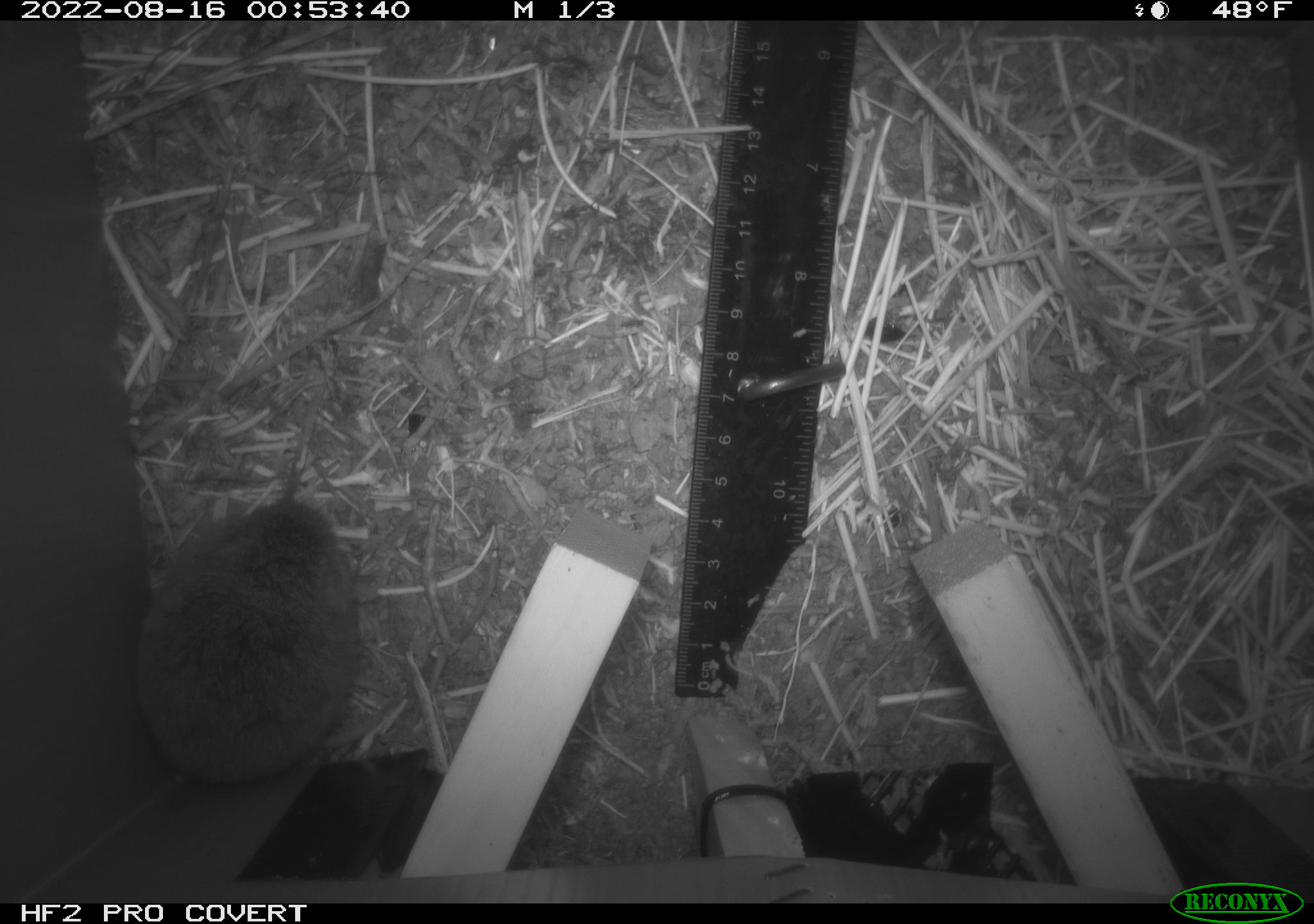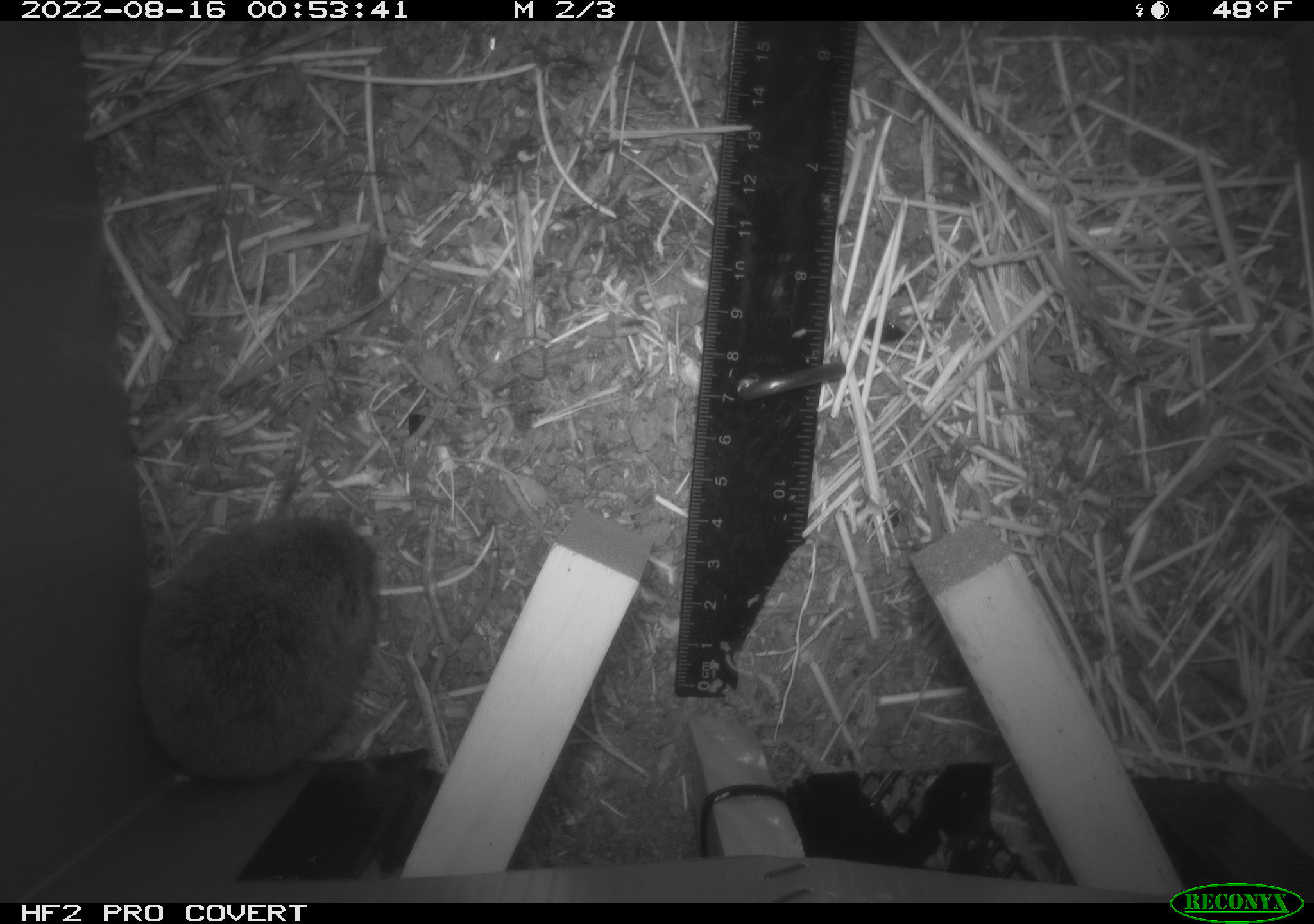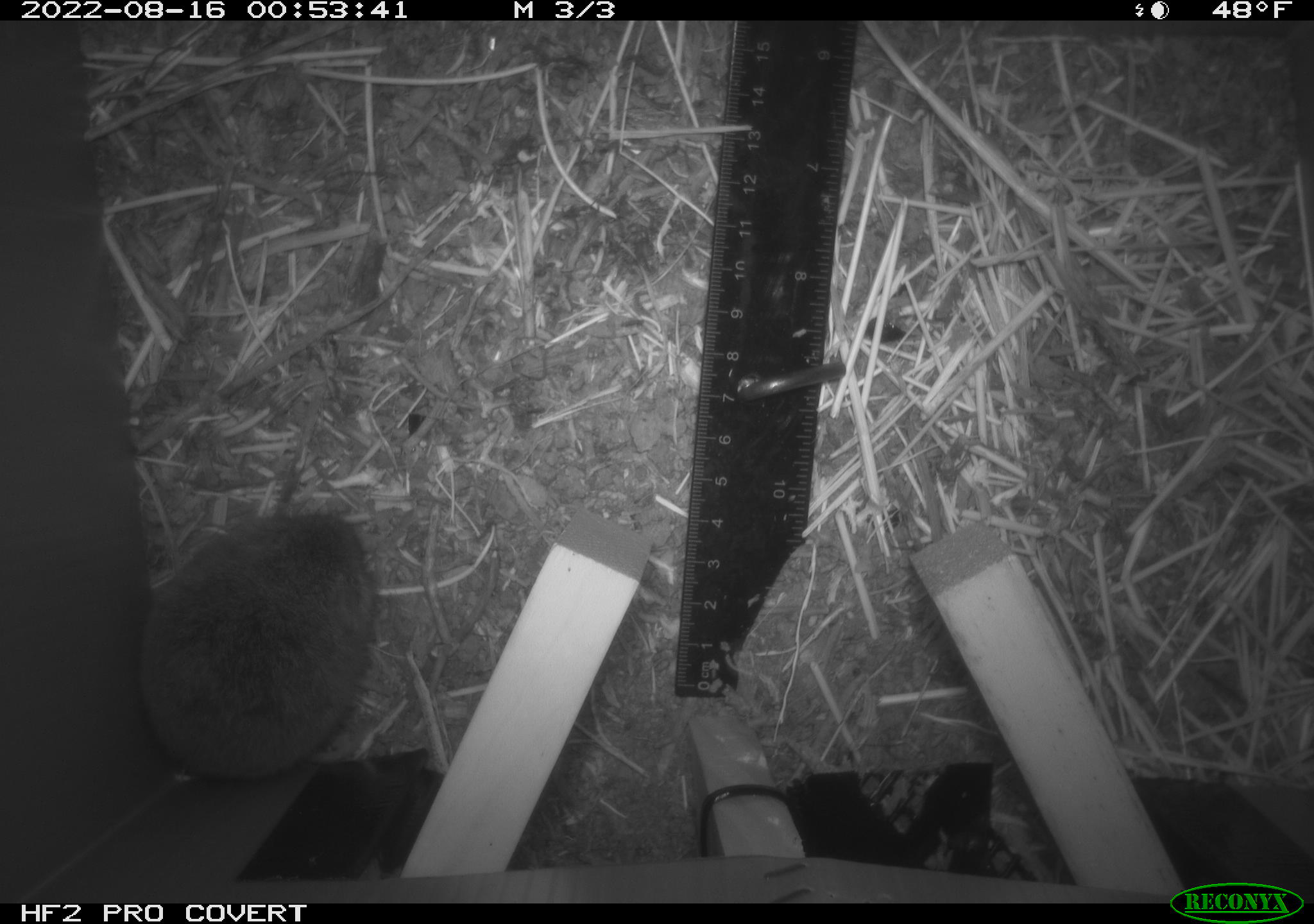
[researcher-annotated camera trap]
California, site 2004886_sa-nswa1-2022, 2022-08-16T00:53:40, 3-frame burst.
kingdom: Animalia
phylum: Chordata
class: Mammalia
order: Rodentia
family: Cricetidae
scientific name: Cricetidae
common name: hamsters, voles, lemmings, and allies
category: cricetidae family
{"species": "cricetidae family (hamsters, voles, lemmings, and allies) (Cricetidae)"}